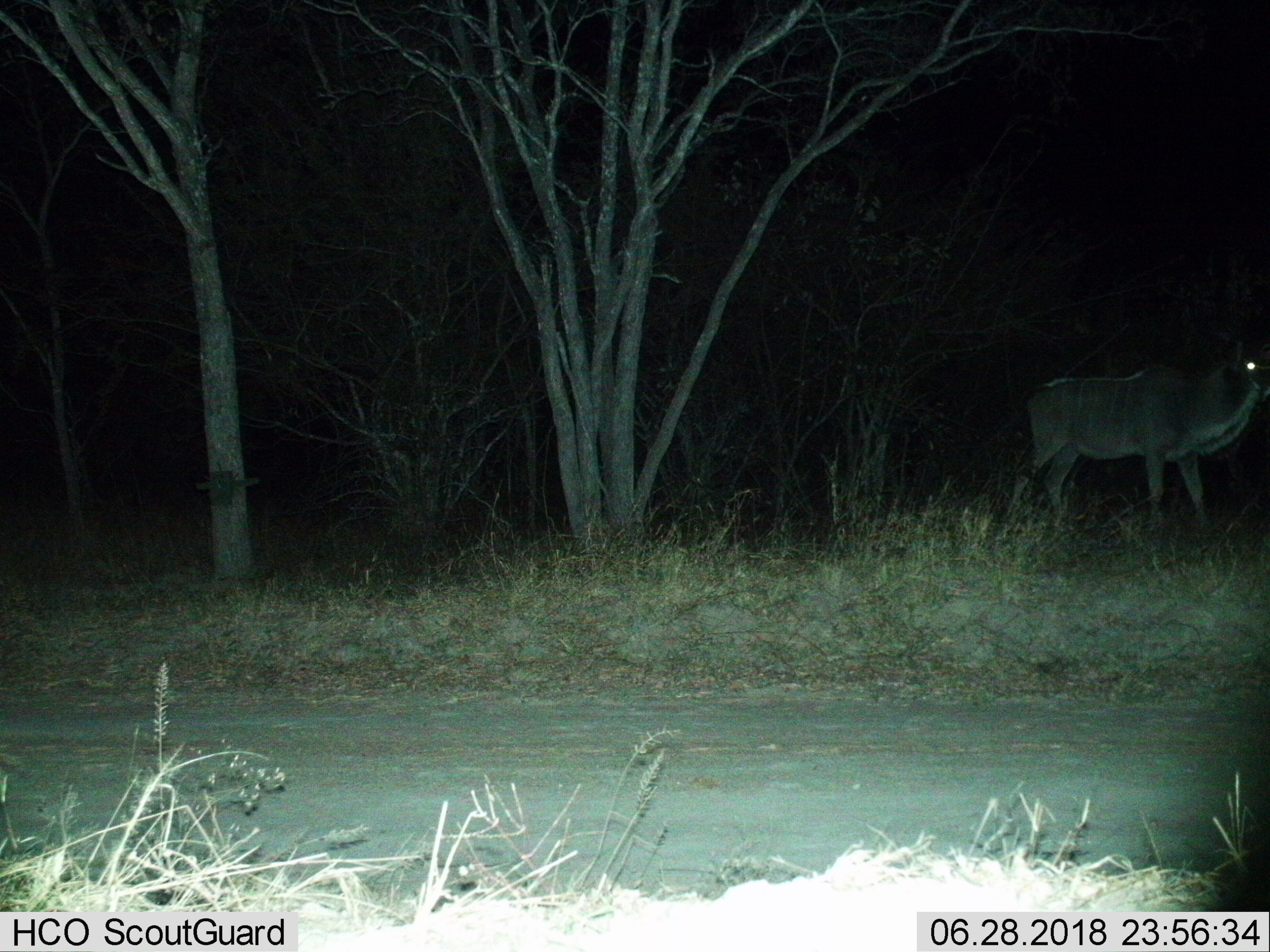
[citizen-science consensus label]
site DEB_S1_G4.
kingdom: Animalia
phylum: Chordata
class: Mammalia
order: Artiodactyla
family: Bovidae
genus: Tragelaphus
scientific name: Tragelaphus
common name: kudu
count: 1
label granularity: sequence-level